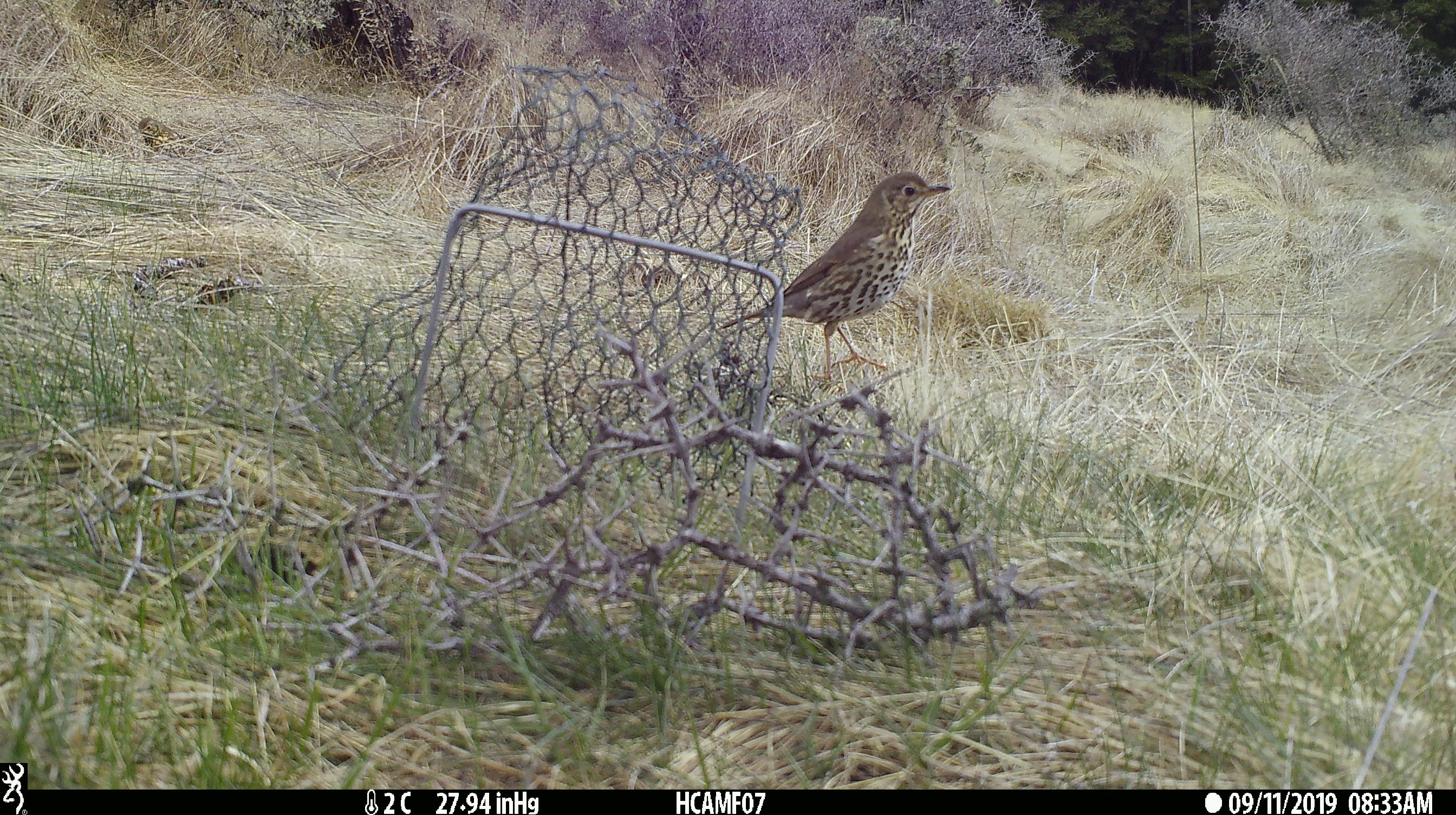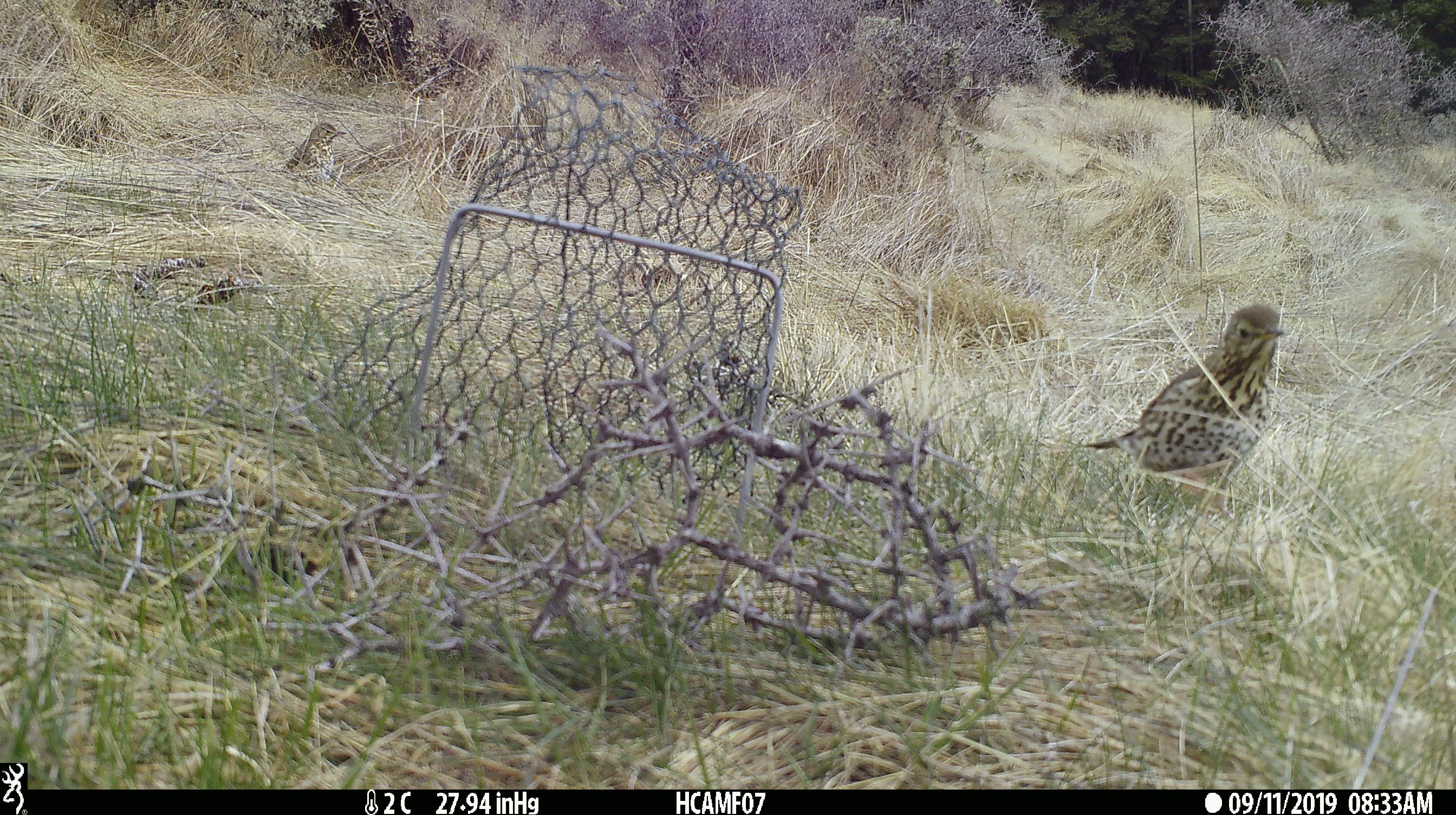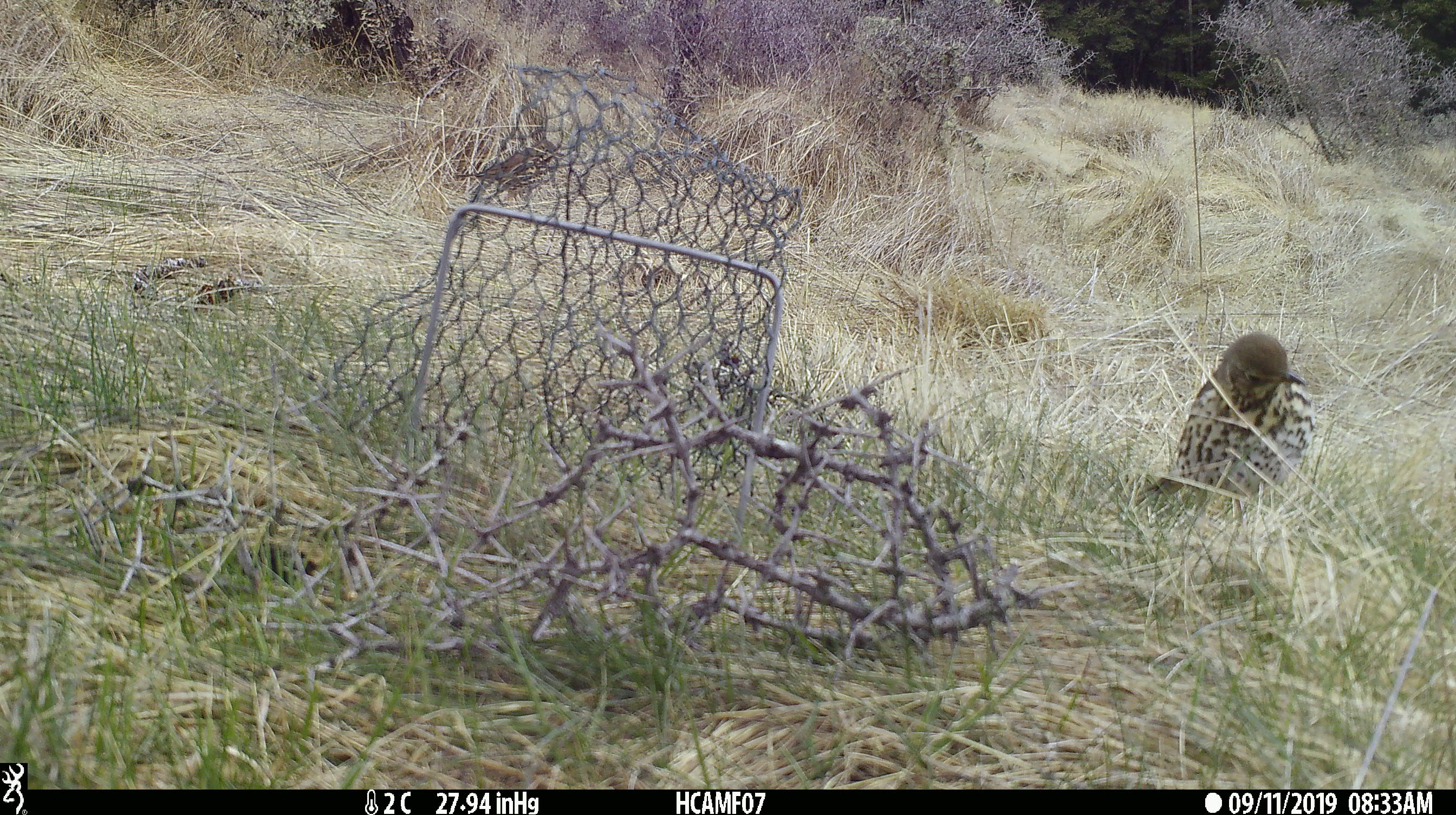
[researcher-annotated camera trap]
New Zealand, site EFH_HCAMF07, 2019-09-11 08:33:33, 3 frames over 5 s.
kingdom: Animalia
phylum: Chordata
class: Aves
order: Passeriformes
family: Turdidae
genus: Turdus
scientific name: Turdus philomelos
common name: song thrush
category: thrush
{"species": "thrush (song thrush) (Turdus philomelos)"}